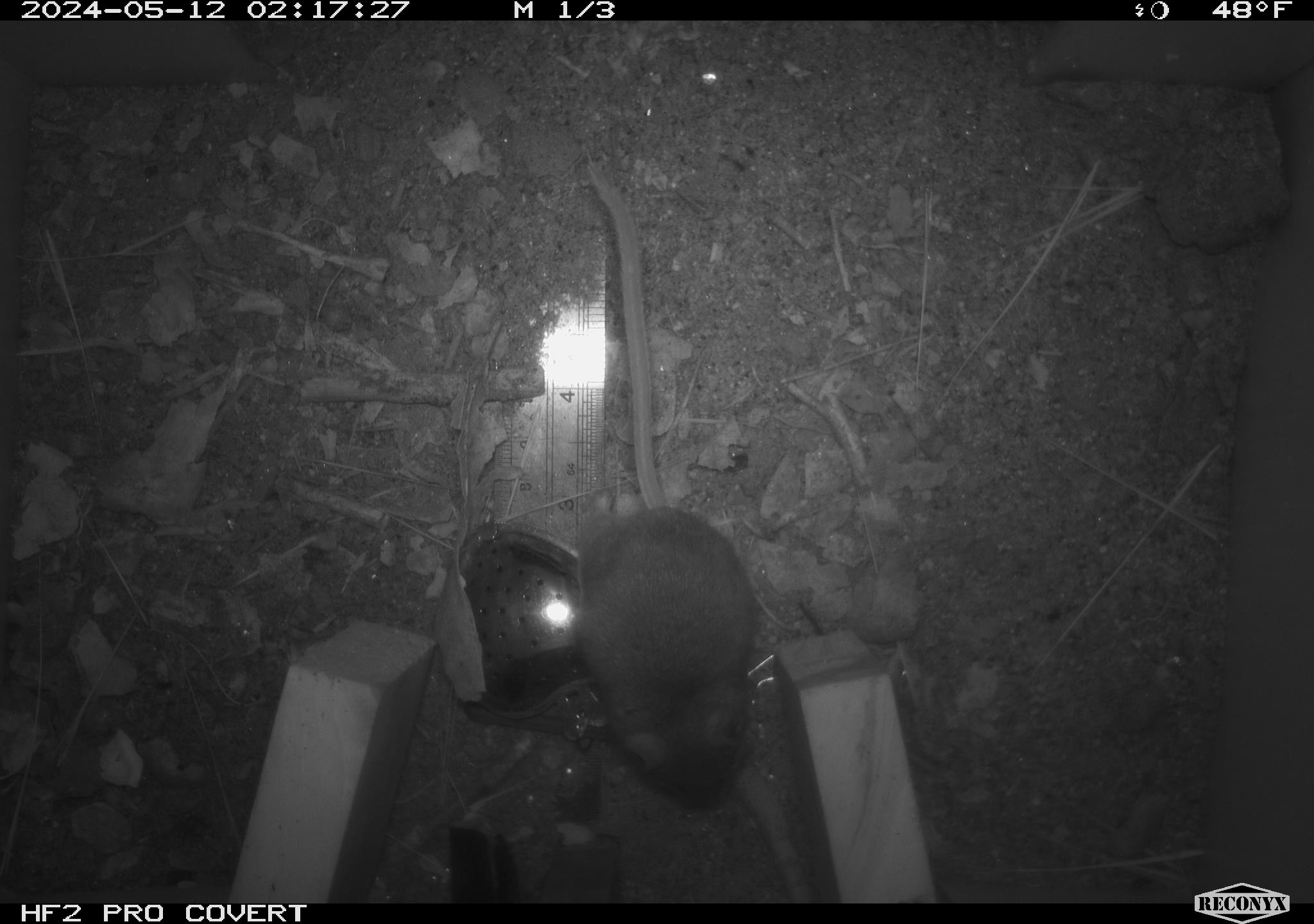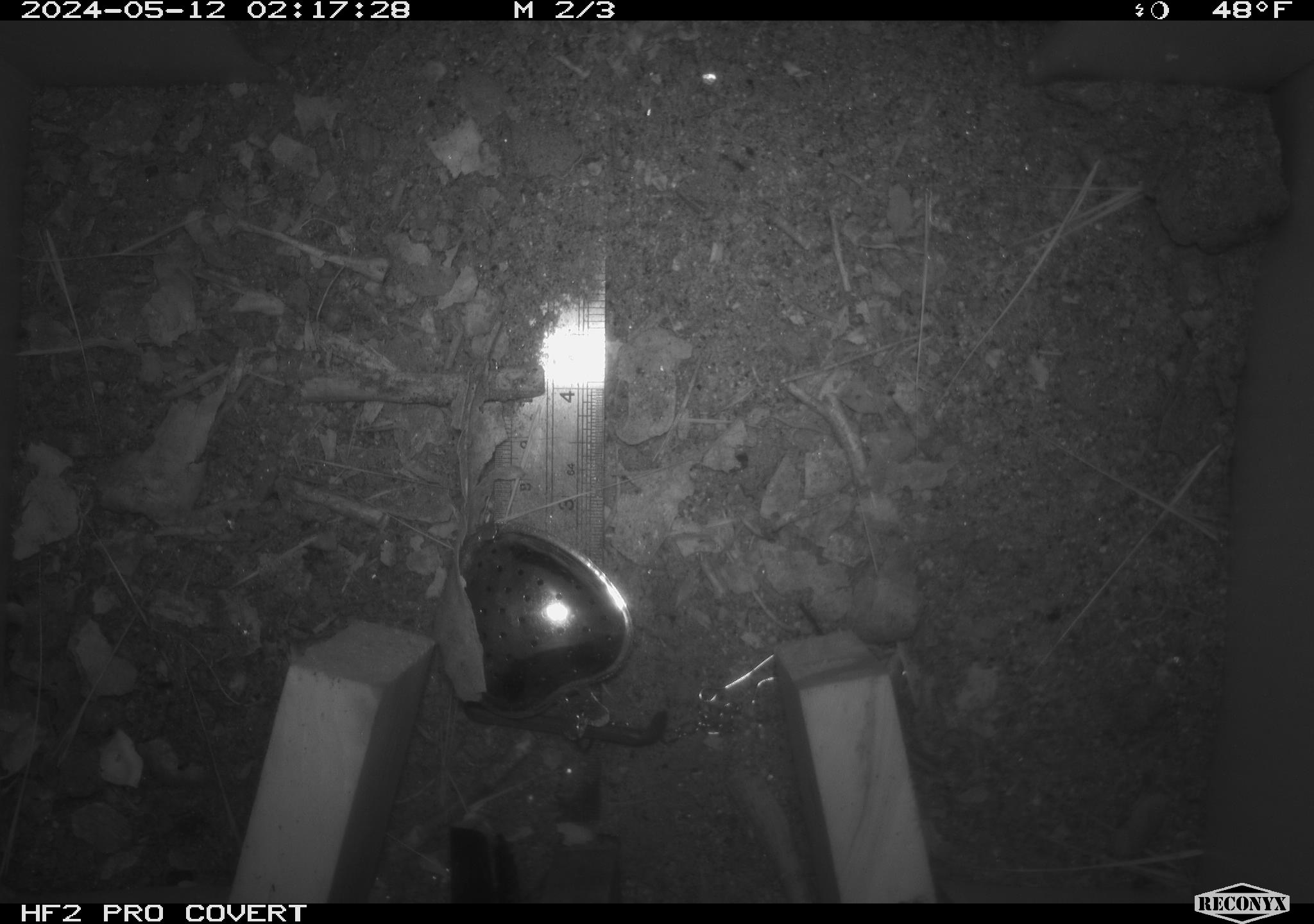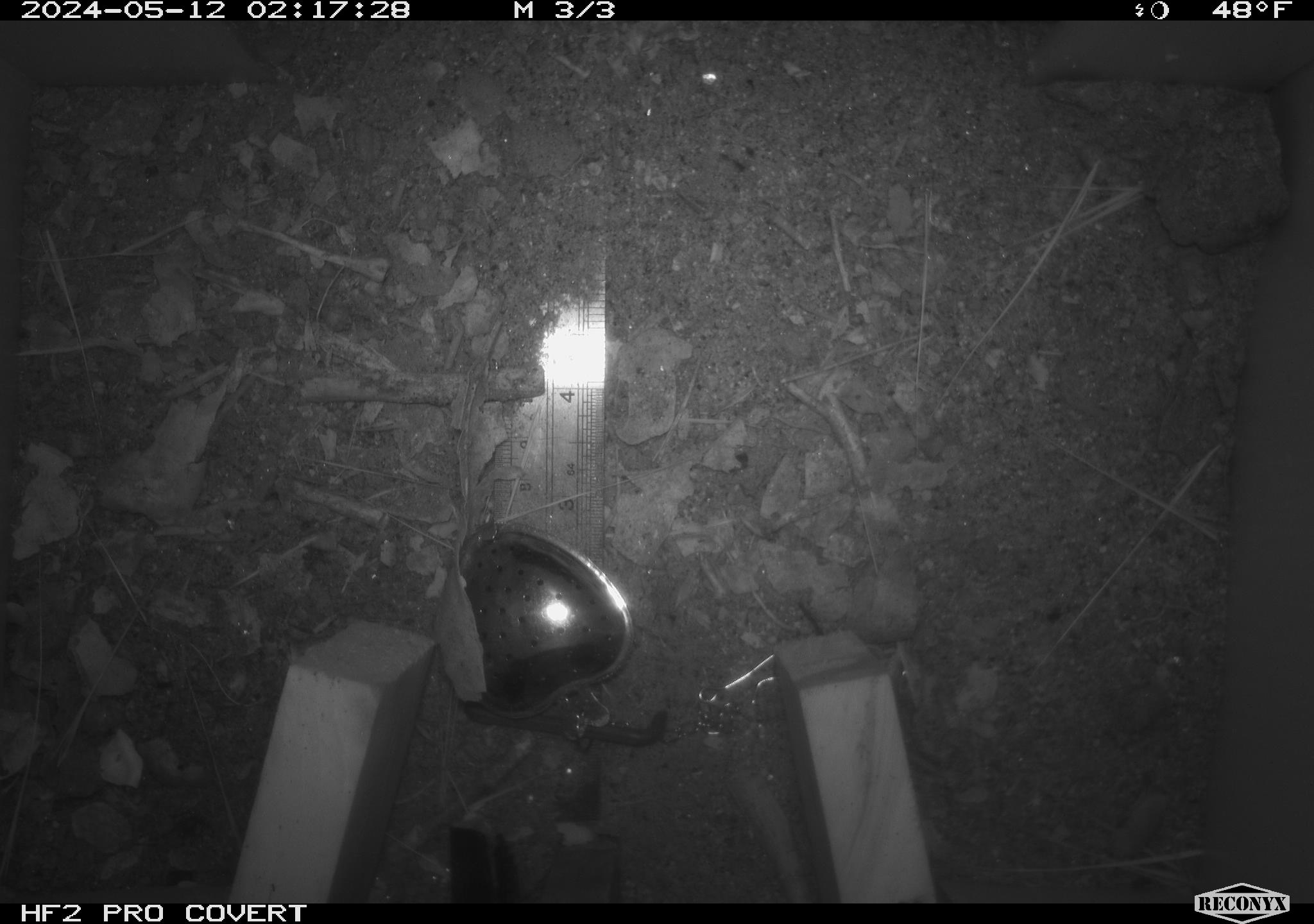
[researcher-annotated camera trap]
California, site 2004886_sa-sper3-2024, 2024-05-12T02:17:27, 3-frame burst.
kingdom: Animalia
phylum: Chordata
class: Mammalia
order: Rodentia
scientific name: Rodentia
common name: mouse species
Mouse species (Rodentia).